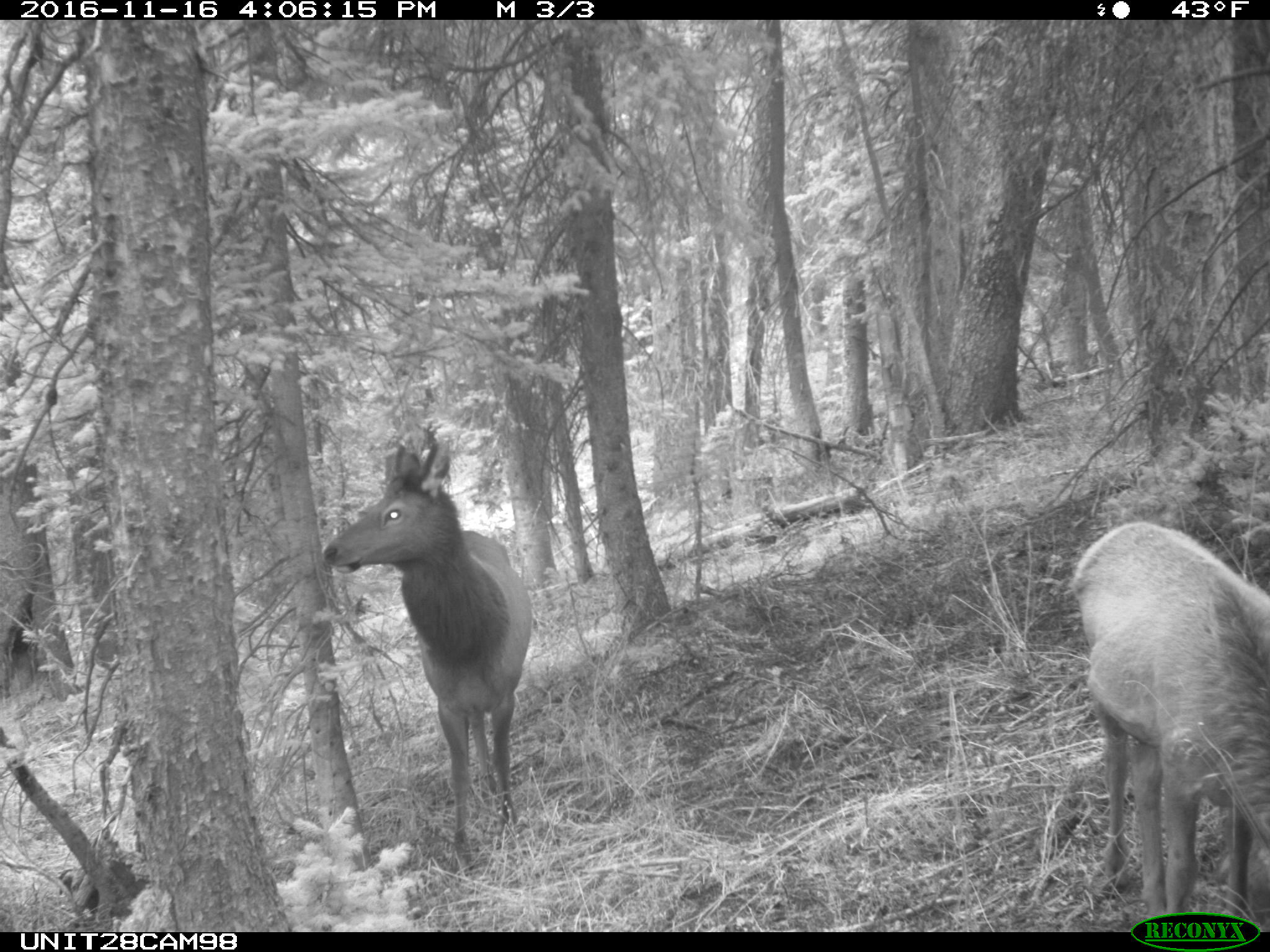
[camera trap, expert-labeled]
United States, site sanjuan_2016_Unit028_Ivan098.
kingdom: Animalia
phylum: Chordata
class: Mammalia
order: Artiodactyla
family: Cervidae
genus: Cervus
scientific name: Cervus elaphus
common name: red deer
Cervus elaphus (red deer).